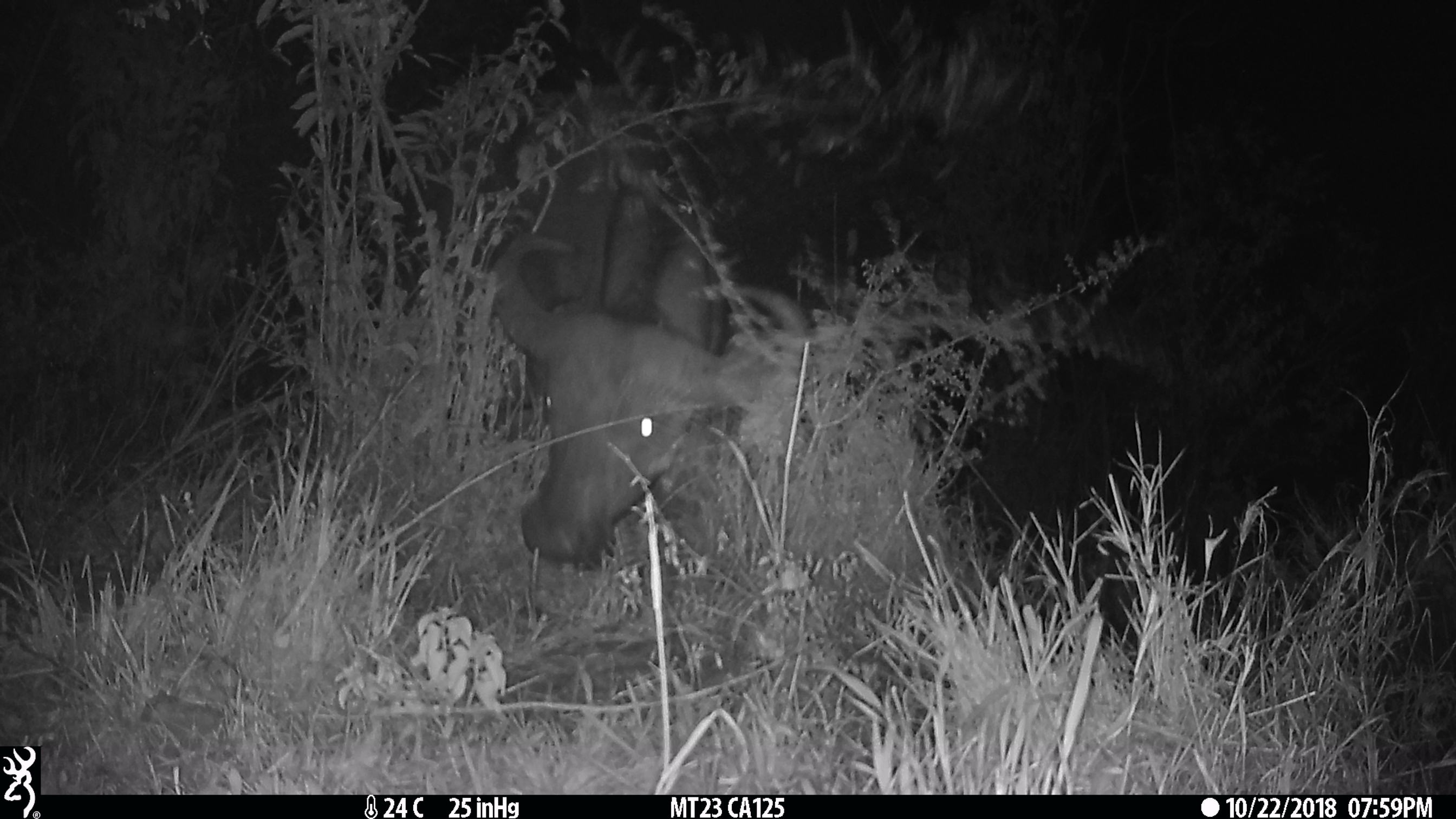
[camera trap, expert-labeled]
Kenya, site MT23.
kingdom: Animalia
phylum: Chordata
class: Mammalia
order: Artiodactyla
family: Bovidae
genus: Syncerus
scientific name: Syncerus caffer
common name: buffalo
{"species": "buffalo (Syncerus caffer)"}